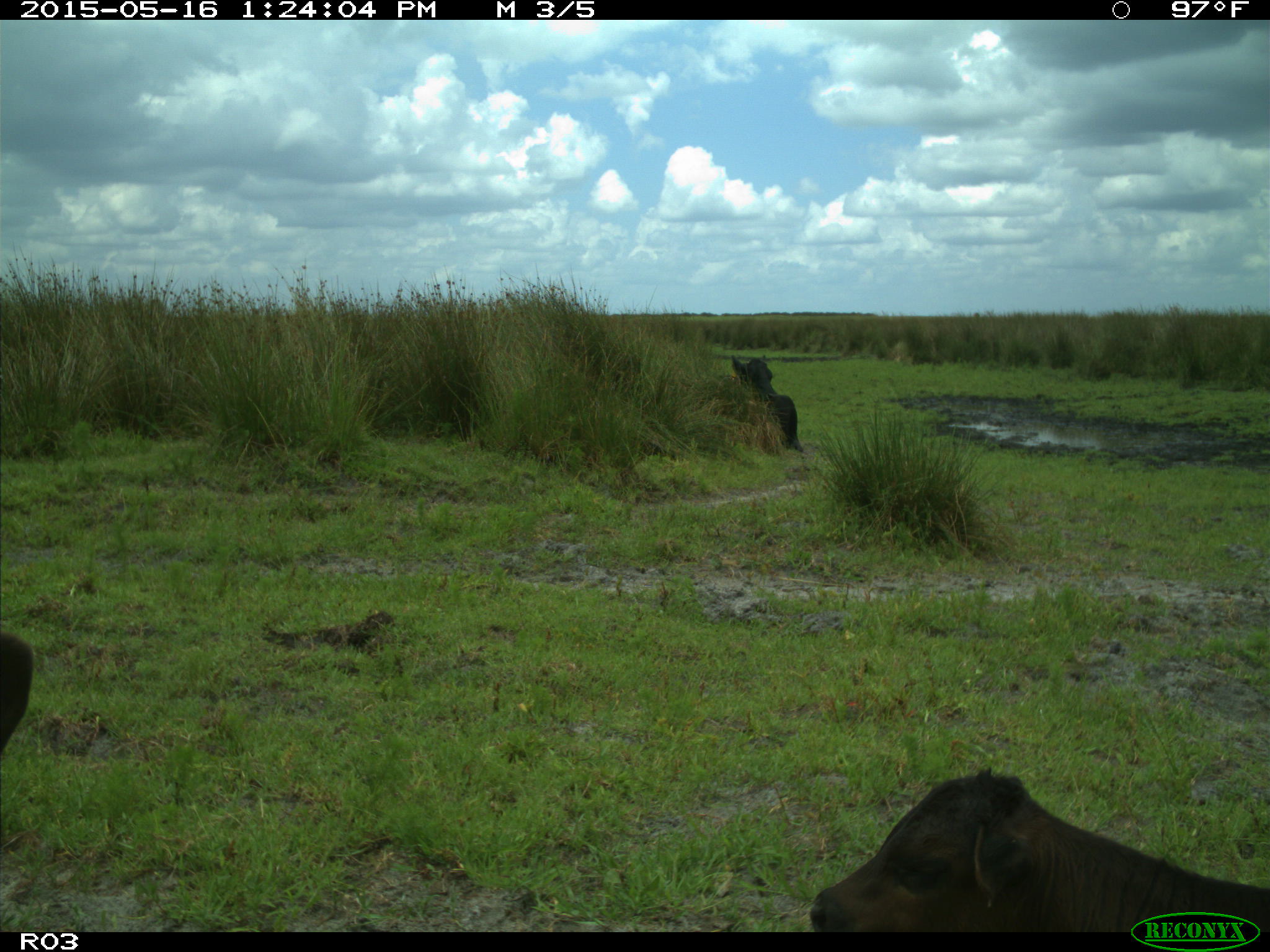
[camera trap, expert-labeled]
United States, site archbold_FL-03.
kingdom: Animalia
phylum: Chordata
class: Mammalia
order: Artiodactyla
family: Bovidae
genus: Bos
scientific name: Bos taurus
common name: domestic cow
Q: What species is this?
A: Bos taurus (domestic cow).